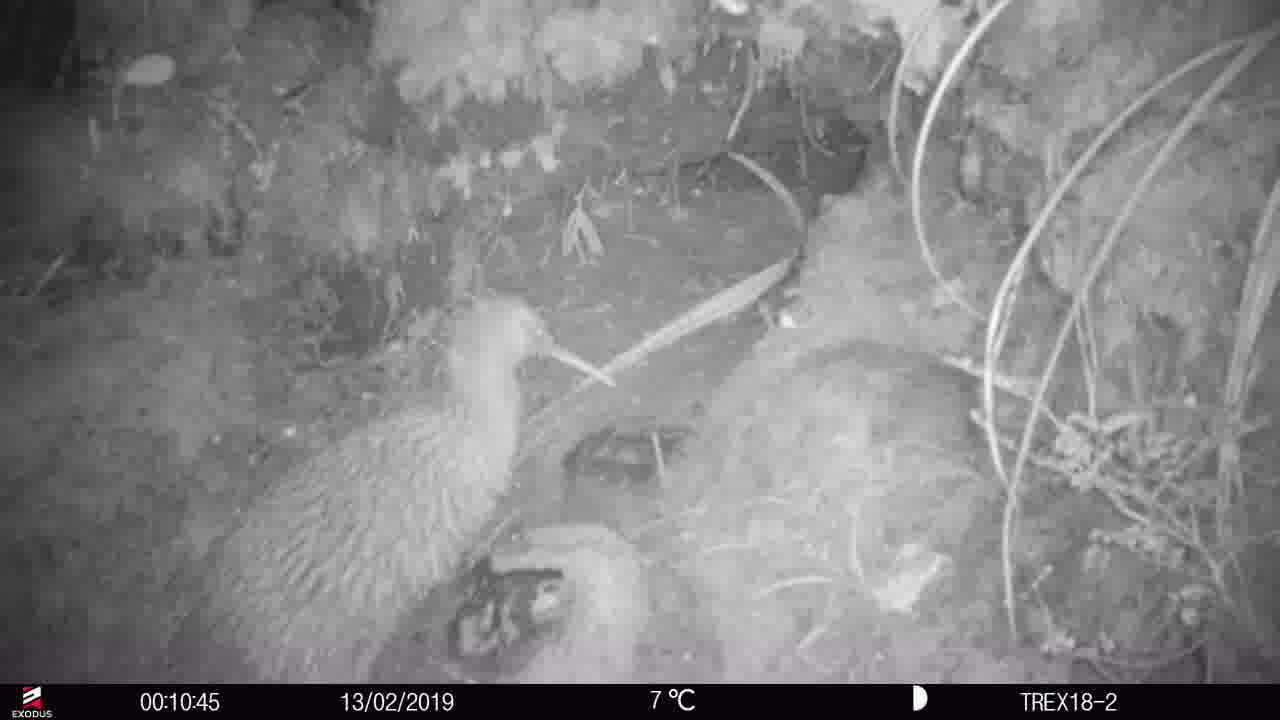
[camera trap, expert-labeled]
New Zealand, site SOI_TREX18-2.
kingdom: Animalia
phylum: Chordata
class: Aves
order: Apterygiformes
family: Apterygidae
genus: Apteryx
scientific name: Apteryx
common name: kiwi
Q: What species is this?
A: Kiwi (Apteryx).